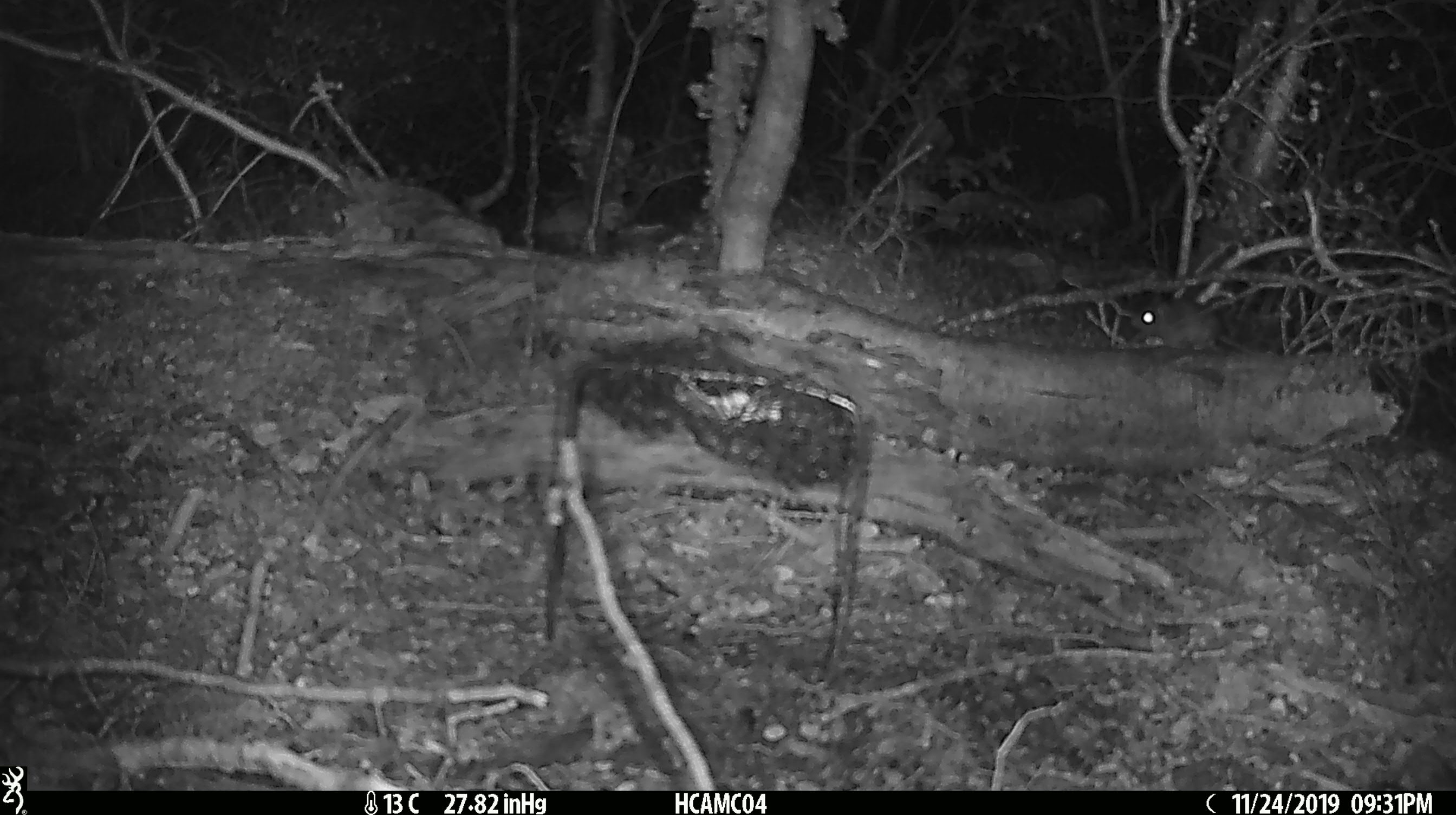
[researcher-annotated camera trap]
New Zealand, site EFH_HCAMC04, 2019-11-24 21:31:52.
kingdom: Animalia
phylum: Chordata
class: Mammalia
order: Rodentia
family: Muridae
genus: Mus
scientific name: Mus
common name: mouse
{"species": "mouse (Mus)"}